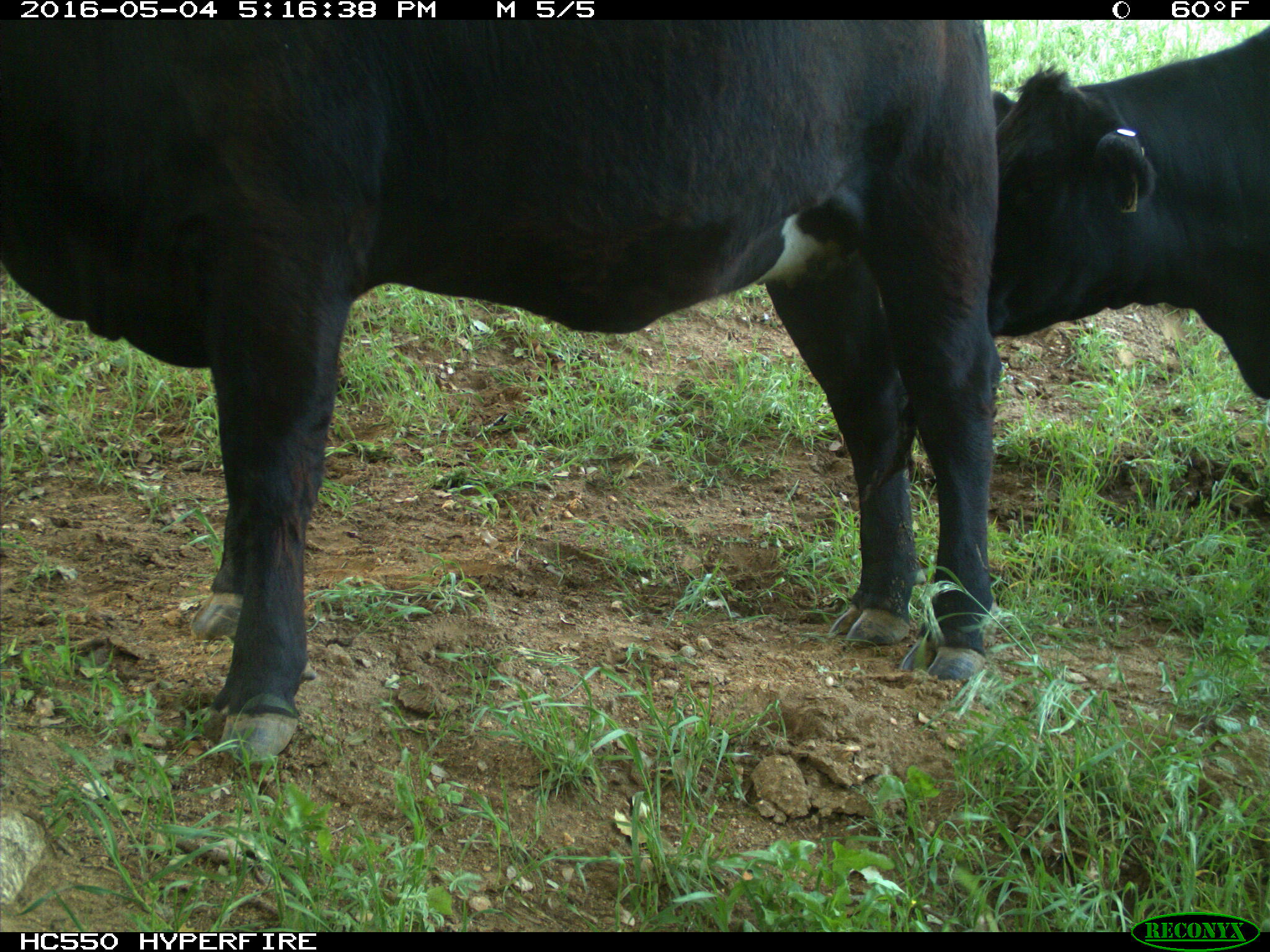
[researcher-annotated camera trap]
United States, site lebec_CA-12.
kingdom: Animalia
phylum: Chordata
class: Mammalia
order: Artiodactyla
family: Bovidae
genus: Bos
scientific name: Bos taurus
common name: domestic cow